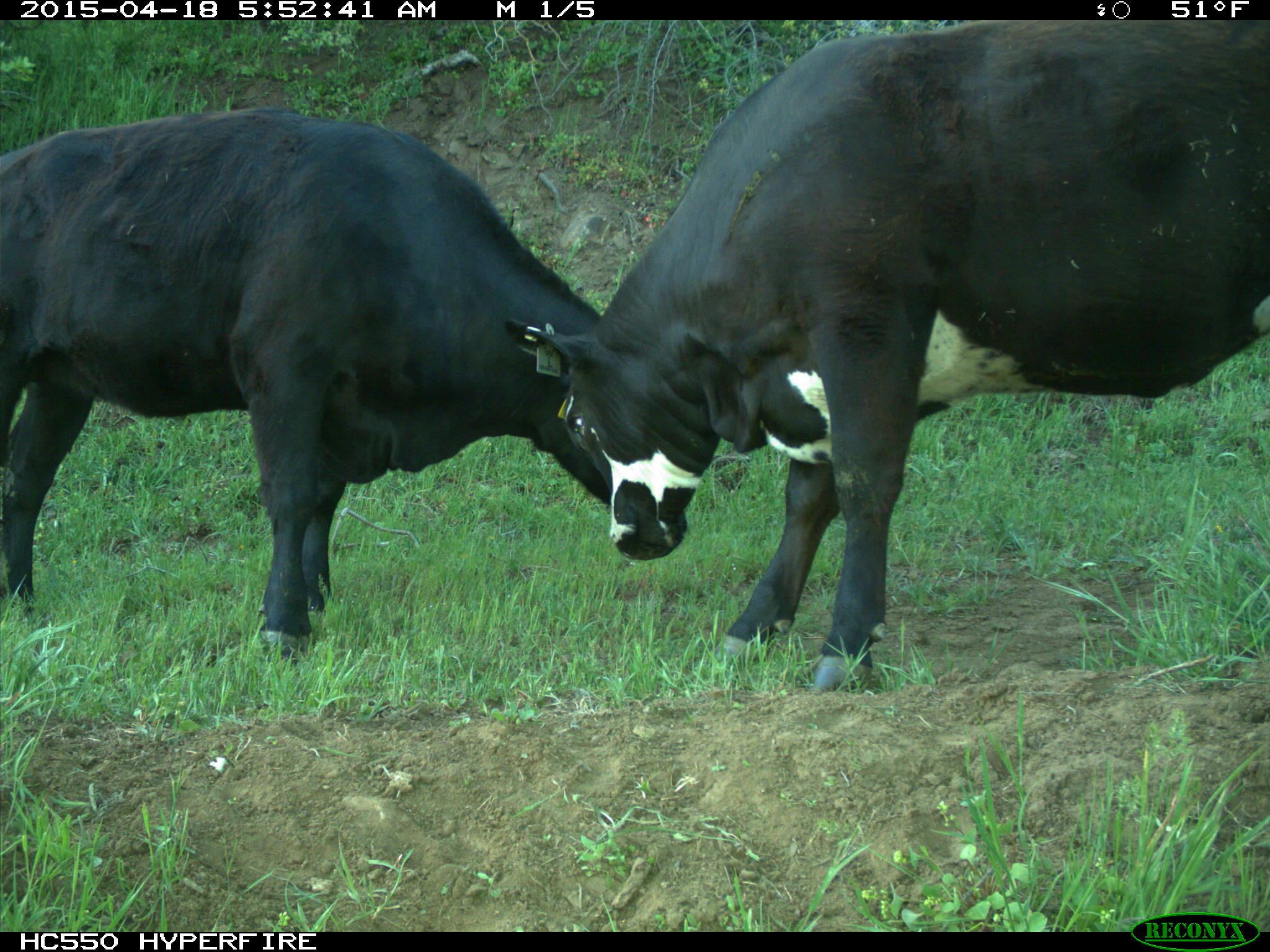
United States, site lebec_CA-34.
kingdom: Animalia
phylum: Chordata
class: Mammalia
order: Artiodactyla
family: Bovidae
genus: Bos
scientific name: Bos taurus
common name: domestic cow